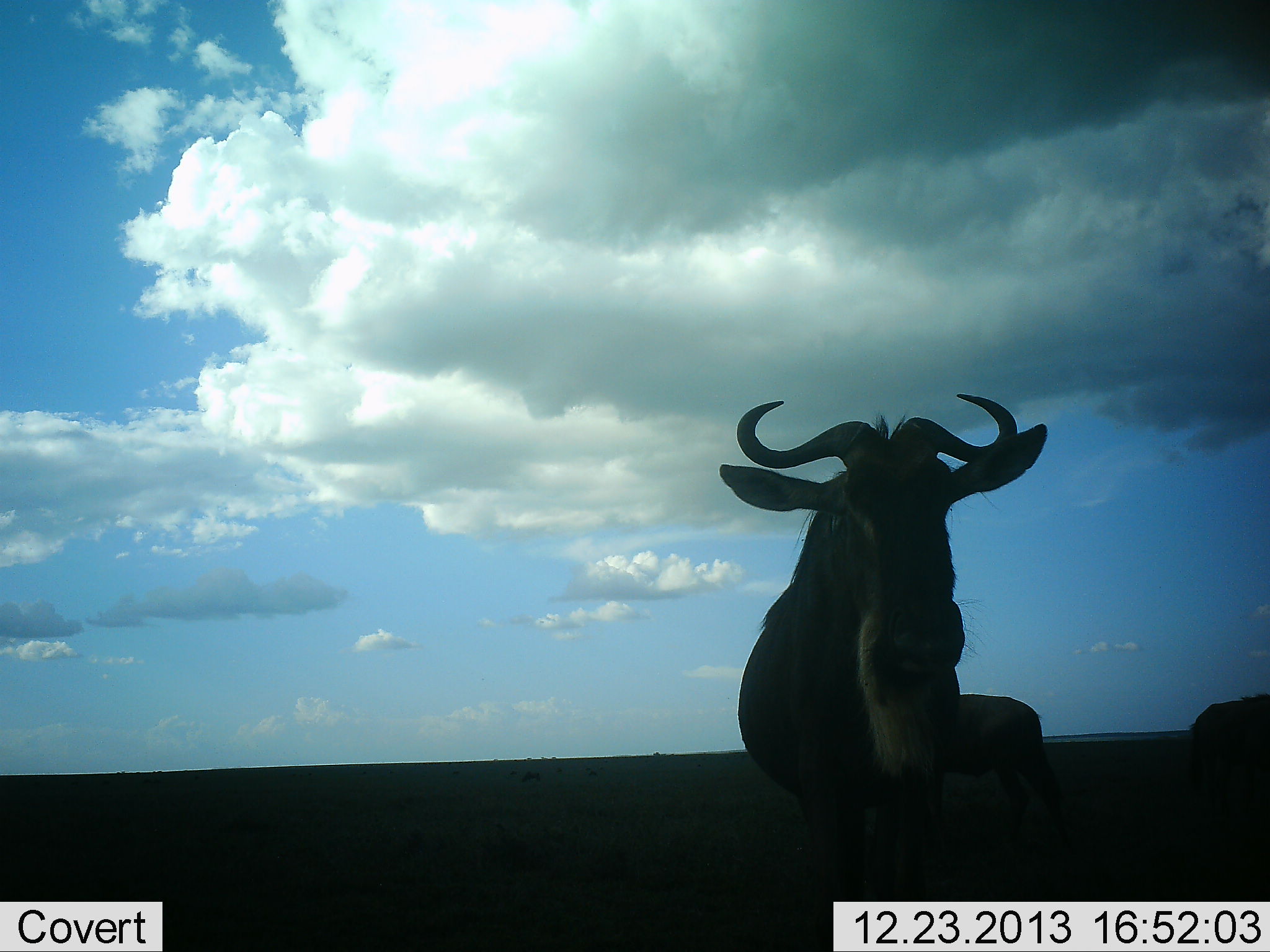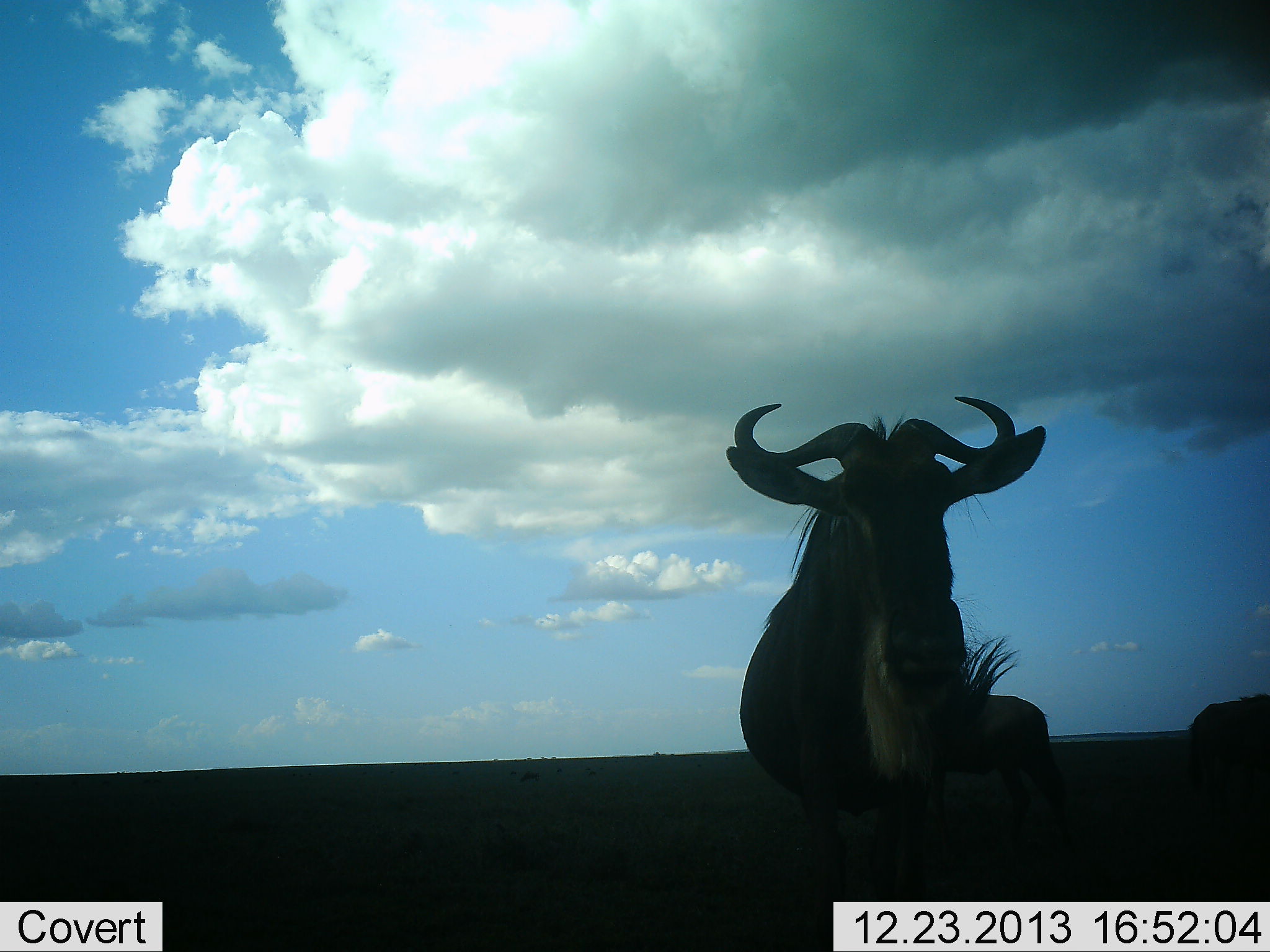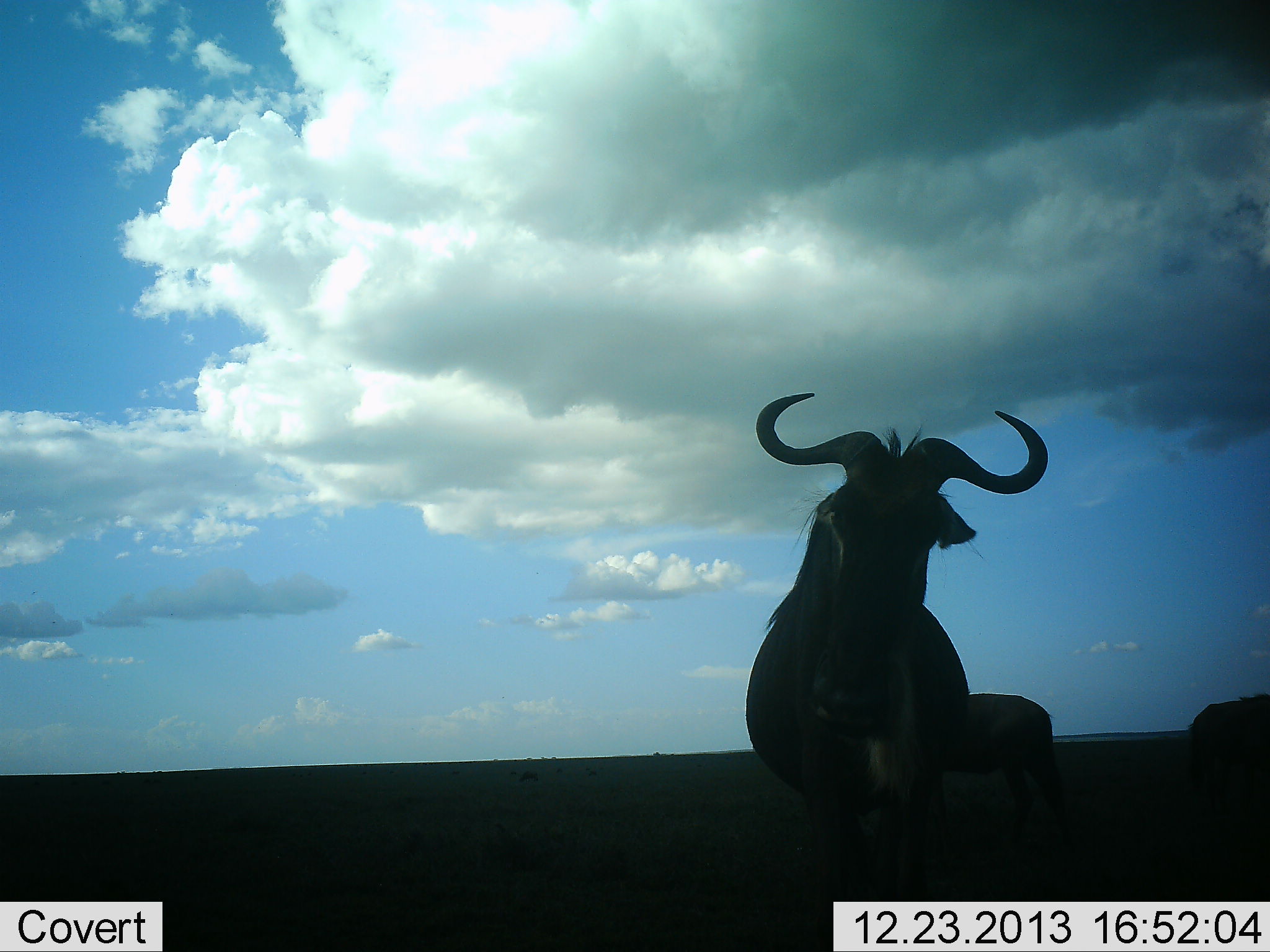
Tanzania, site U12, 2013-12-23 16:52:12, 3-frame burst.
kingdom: Animalia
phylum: Chordata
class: Mammalia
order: Artiodactyla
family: Bovidae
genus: Connochaetes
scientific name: Connochaetes taurinus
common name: blue wildebeest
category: wildebeest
Wildebeest (blue wildebeest) (Connochaetes taurinus), count 3. Behavior (volunteer vote fractions): standing 90%, resting 0%, moving 0%, interacting 0%. Young present (vote fraction): 0%. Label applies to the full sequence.